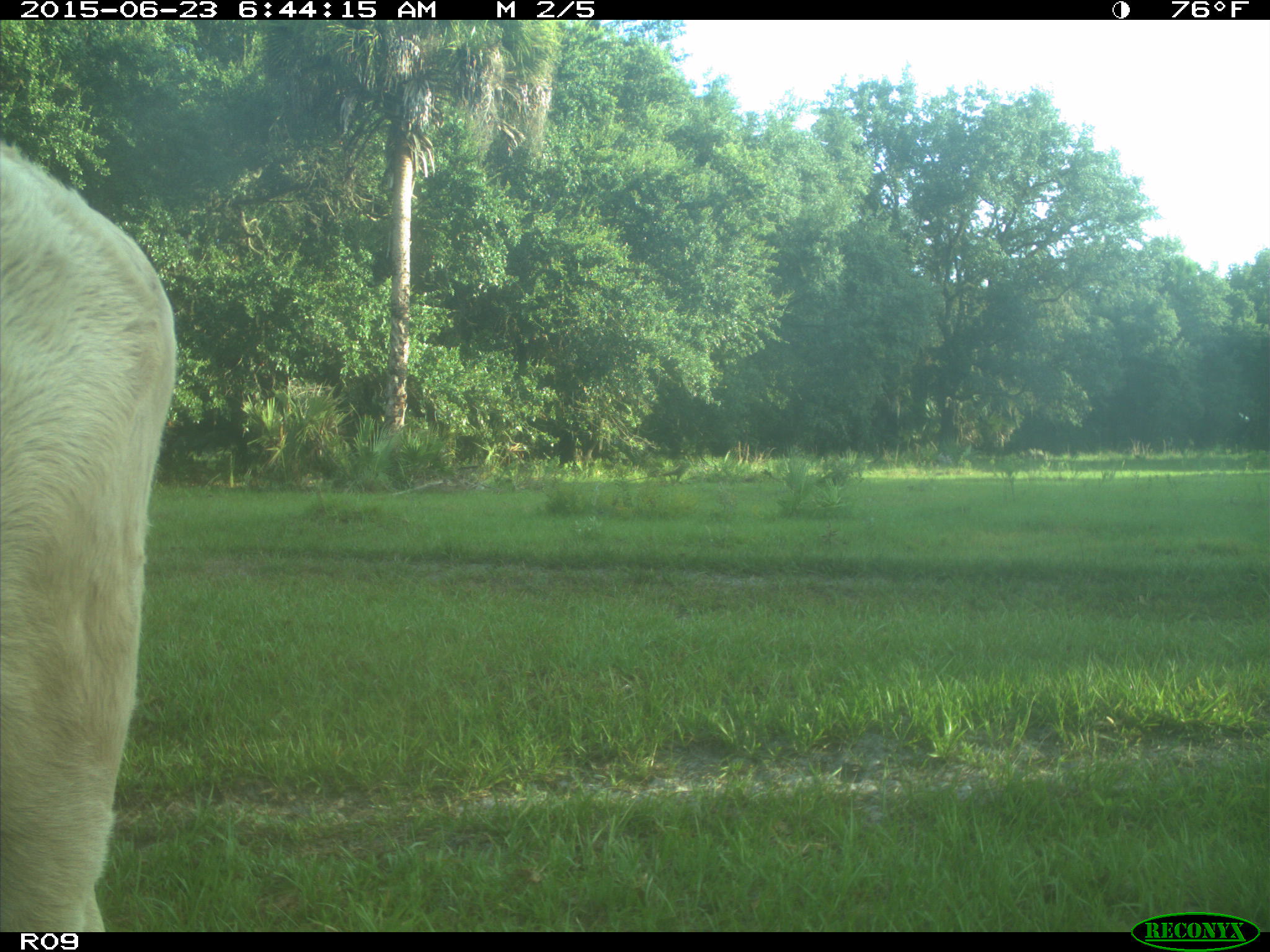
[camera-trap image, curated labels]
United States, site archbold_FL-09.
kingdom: Animalia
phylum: Chordata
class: Mammalia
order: Artiodactyla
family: Bovidae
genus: Bos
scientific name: Bos taurus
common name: domestic cow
Bos taurus (domestic cow).